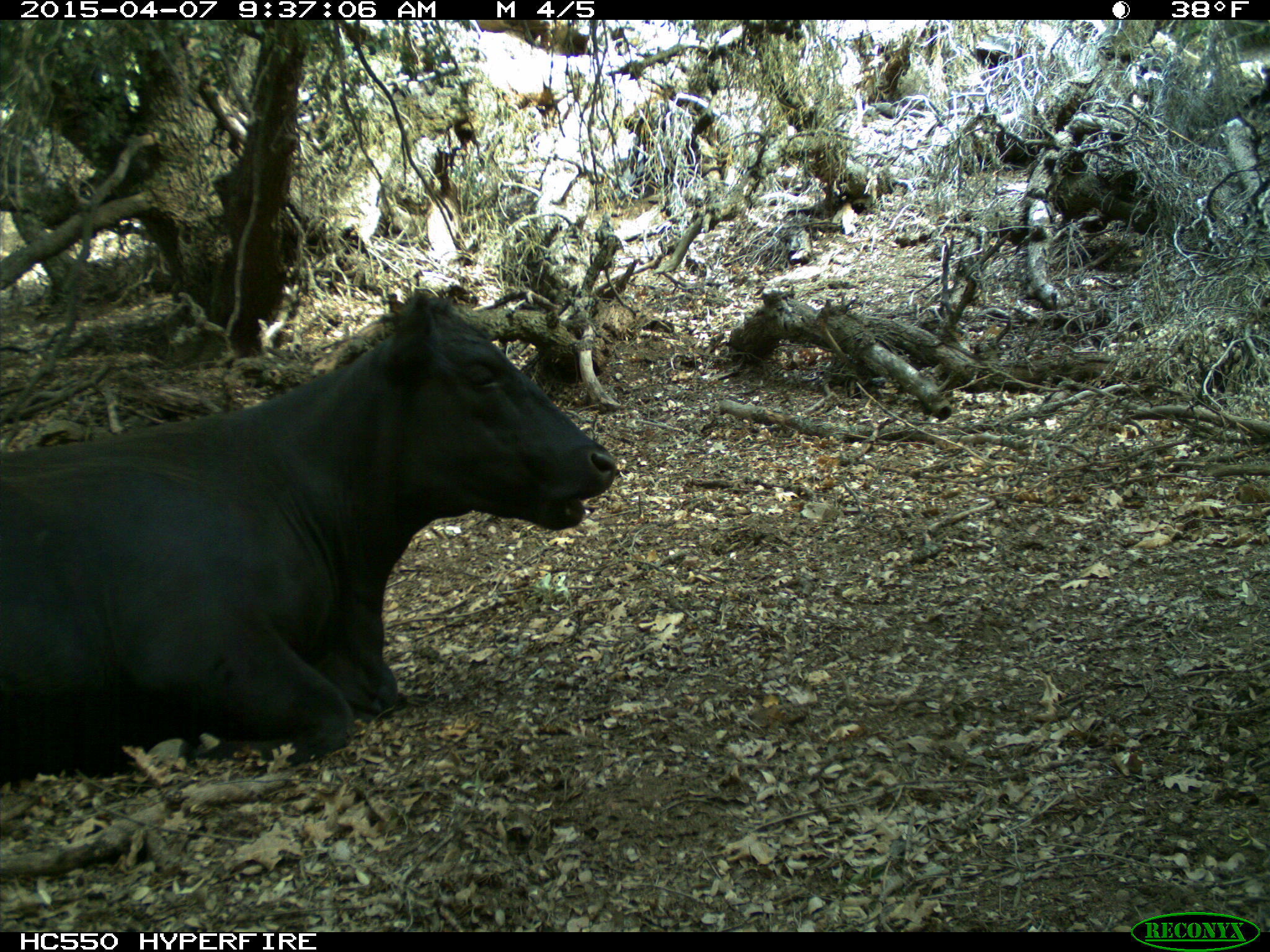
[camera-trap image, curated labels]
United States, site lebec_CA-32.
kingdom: Animalia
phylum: Chordata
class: Mammalia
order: Artiodactyla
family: Bovidae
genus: Bos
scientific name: Bos taurus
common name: domestic cow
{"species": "Bos taurus (domestic cow)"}